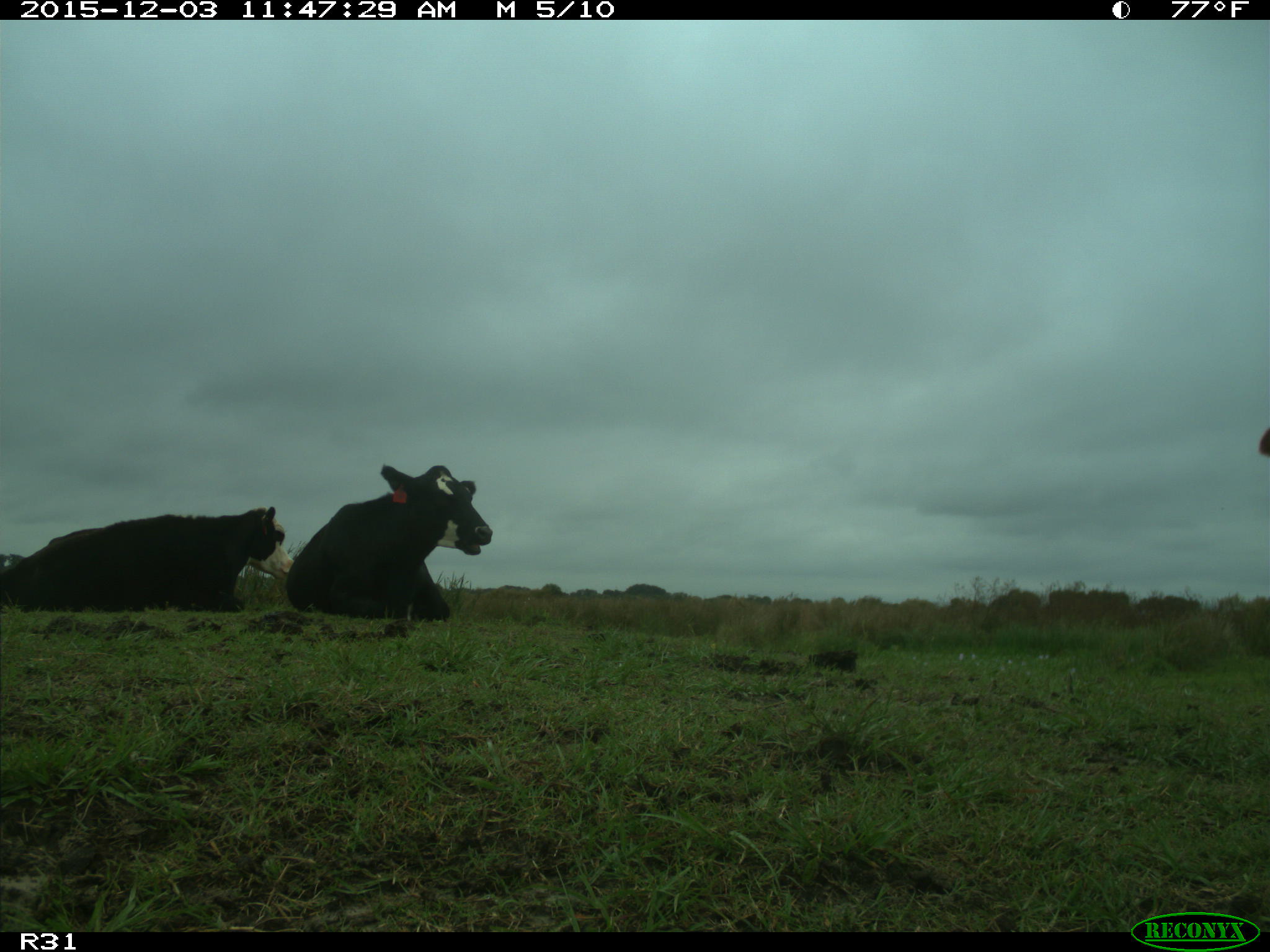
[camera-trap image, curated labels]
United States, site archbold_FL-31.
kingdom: Animalia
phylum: Chordata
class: Mammalia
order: Artiodactyla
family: Bovidae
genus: Bos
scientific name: Bos taurus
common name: domestic cow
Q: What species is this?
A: Bos taurus (domestic cow).